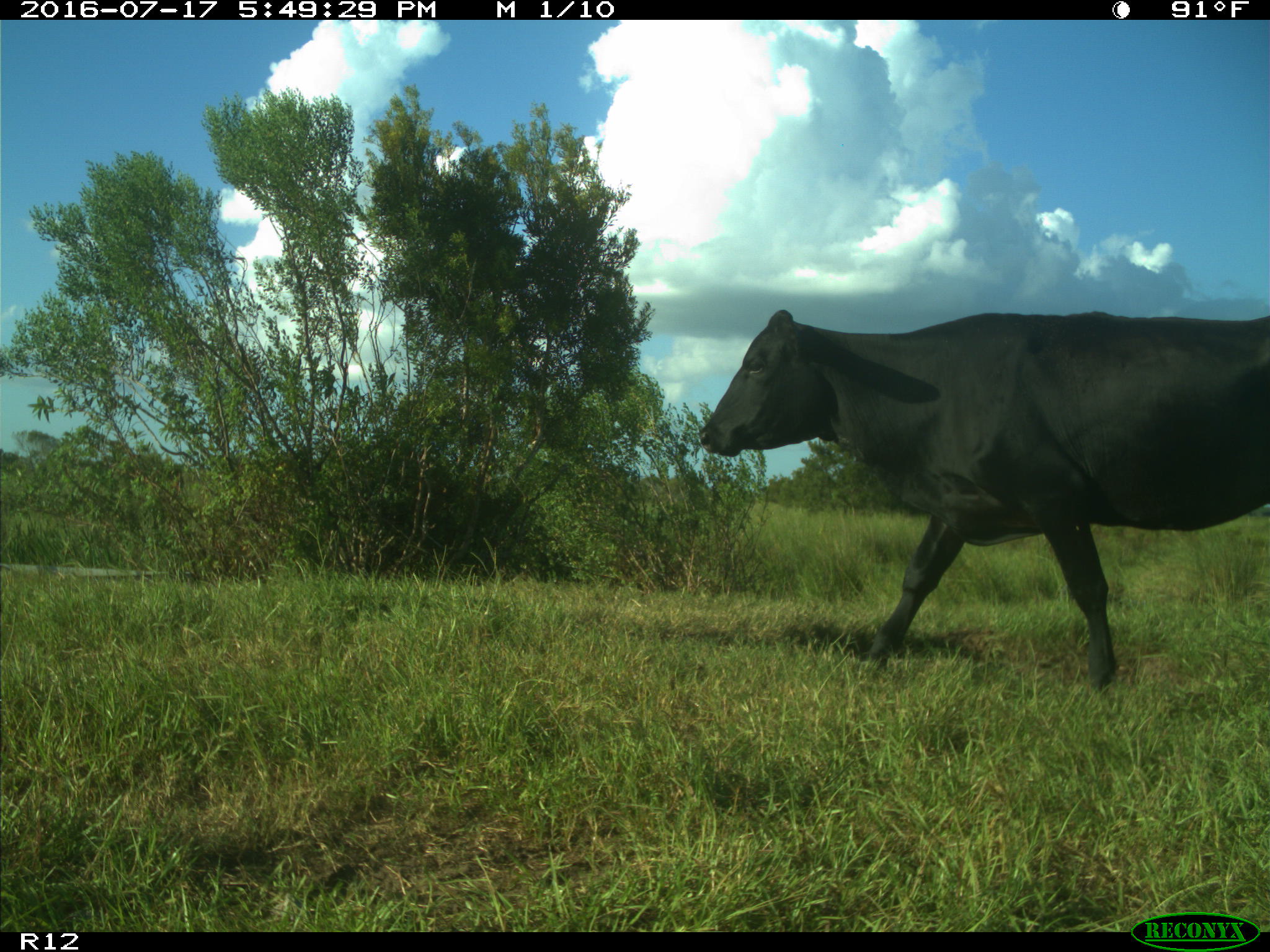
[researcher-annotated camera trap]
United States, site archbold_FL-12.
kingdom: Animalia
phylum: Chordata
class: Mammalia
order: Artiodactyla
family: Bovidae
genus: Bos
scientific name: Bos taurus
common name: domestic cow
Bos taurus (domestic cow).